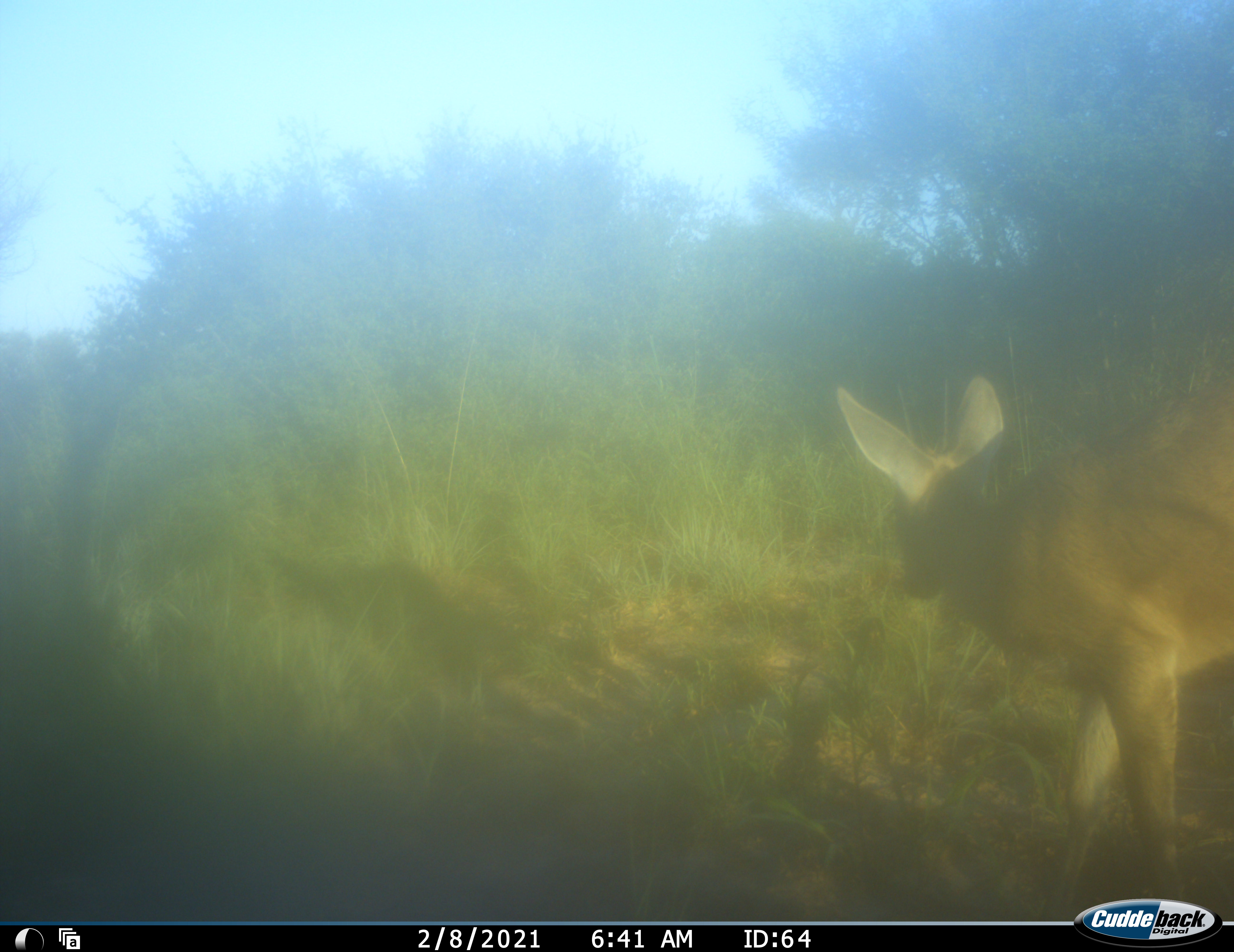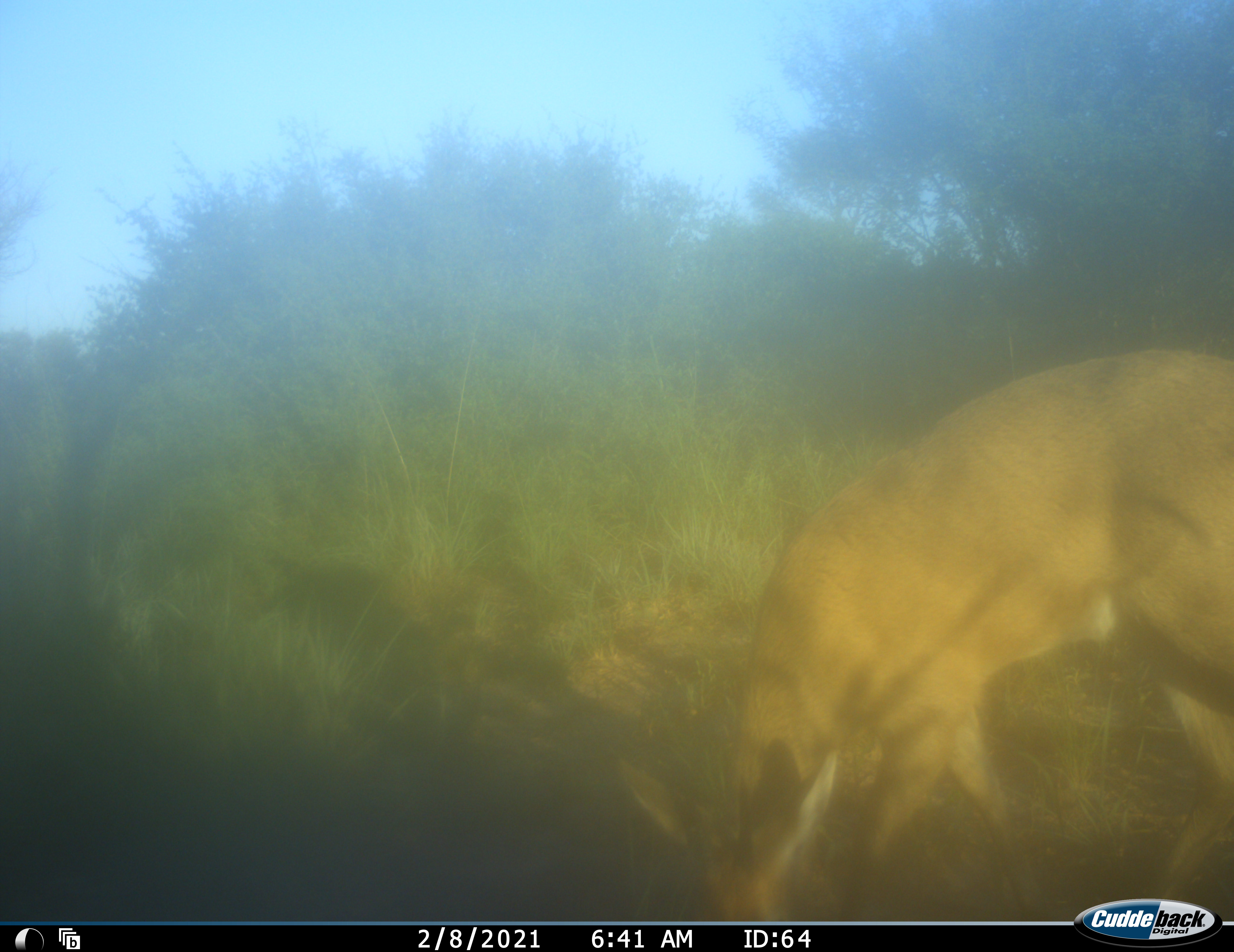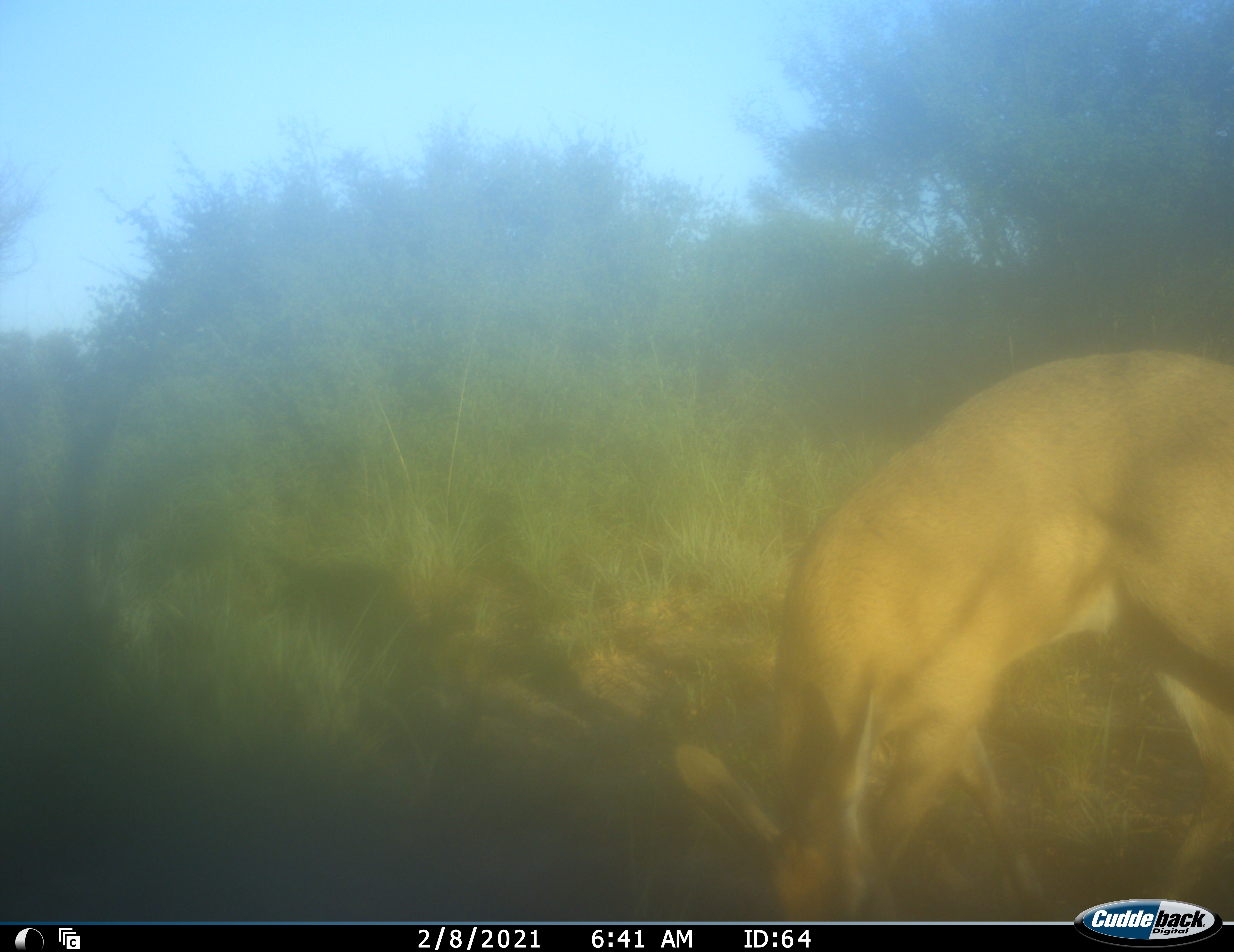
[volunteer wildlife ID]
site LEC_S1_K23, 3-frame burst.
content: unidentified animal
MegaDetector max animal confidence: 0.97